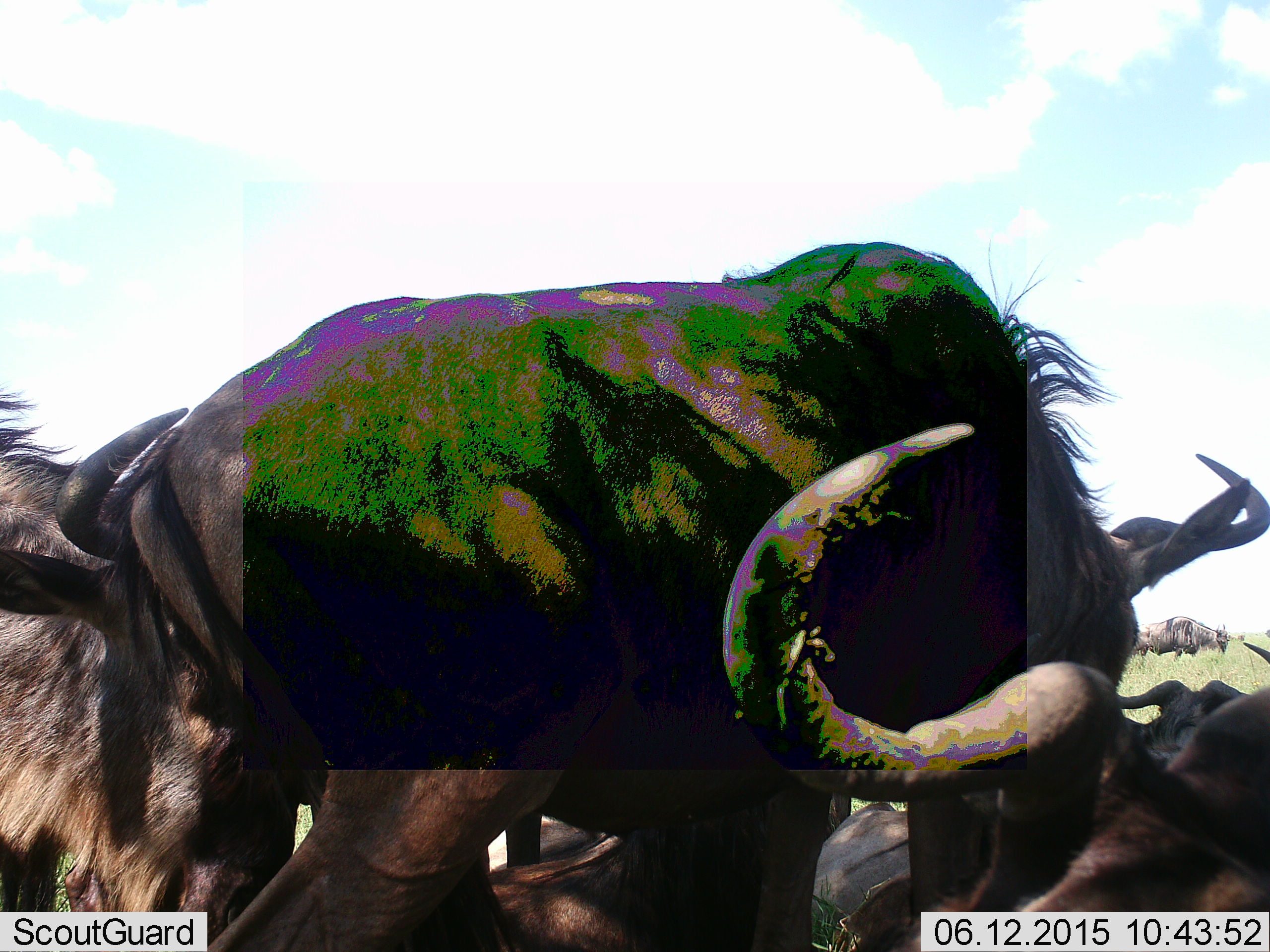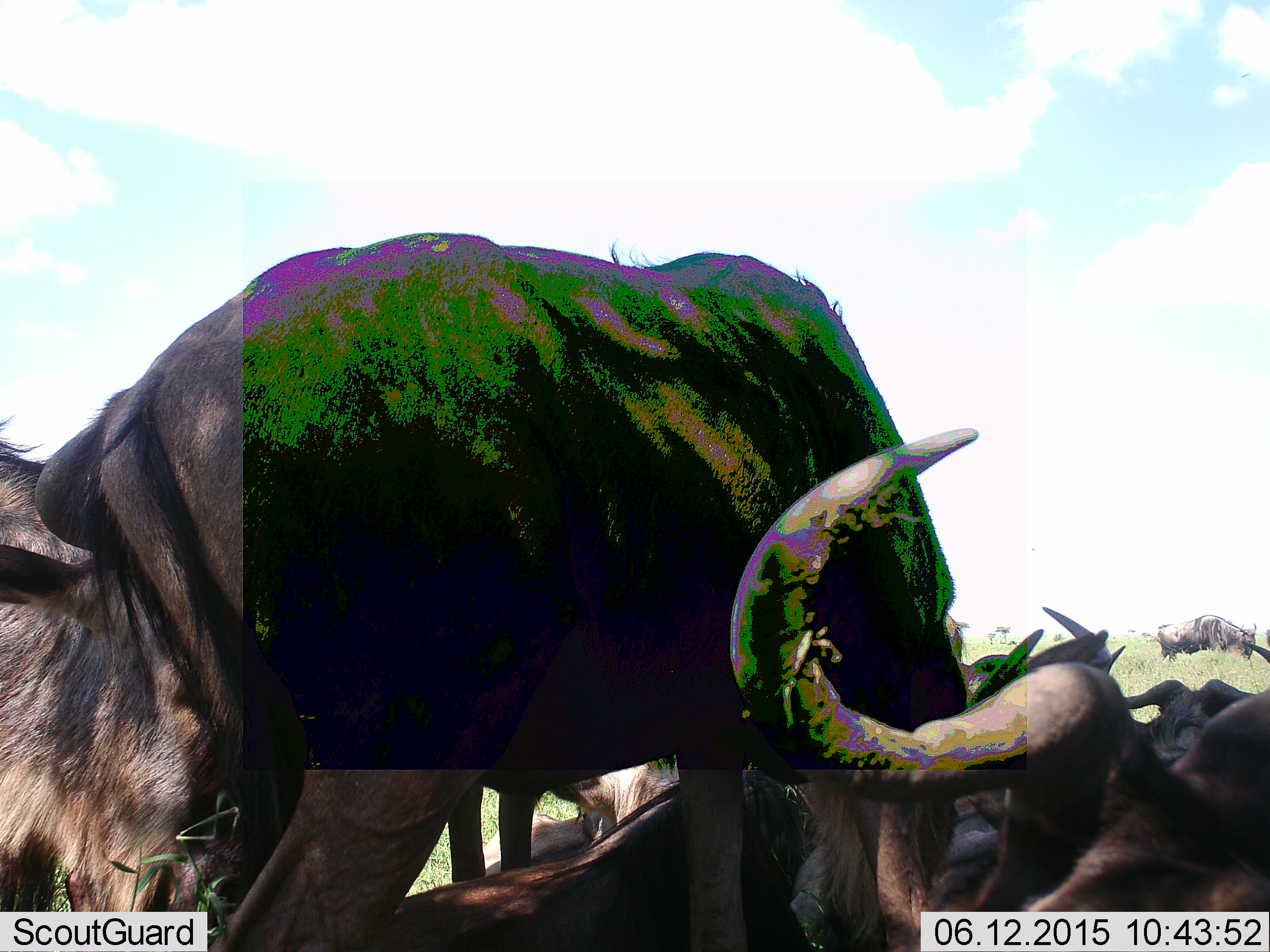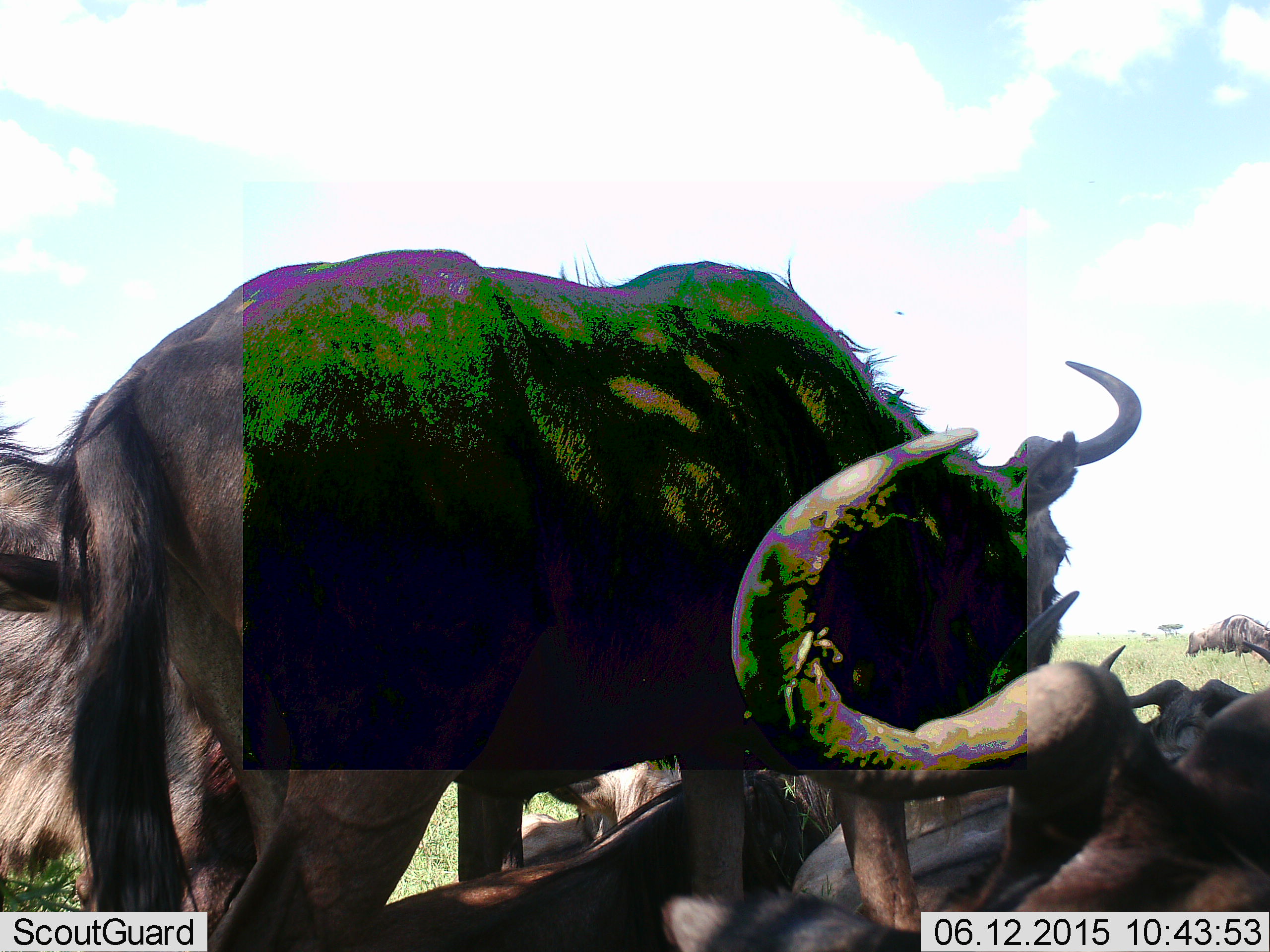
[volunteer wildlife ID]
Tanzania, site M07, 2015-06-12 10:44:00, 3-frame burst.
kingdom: Animalia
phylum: Chordata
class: Mammalia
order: Artiodactyla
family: Bovidae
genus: Connochaetes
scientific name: Connochaetes taurinus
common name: blue wildebeest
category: wildebeest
Wildebeest (blue wildebeest) (Connochaetes taurinus), count 6. Behavior (volunteer vote fractions): standing 70%, resting 60%, moving 40%, interacting 20%. Young present (vote fraction): 0%. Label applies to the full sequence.